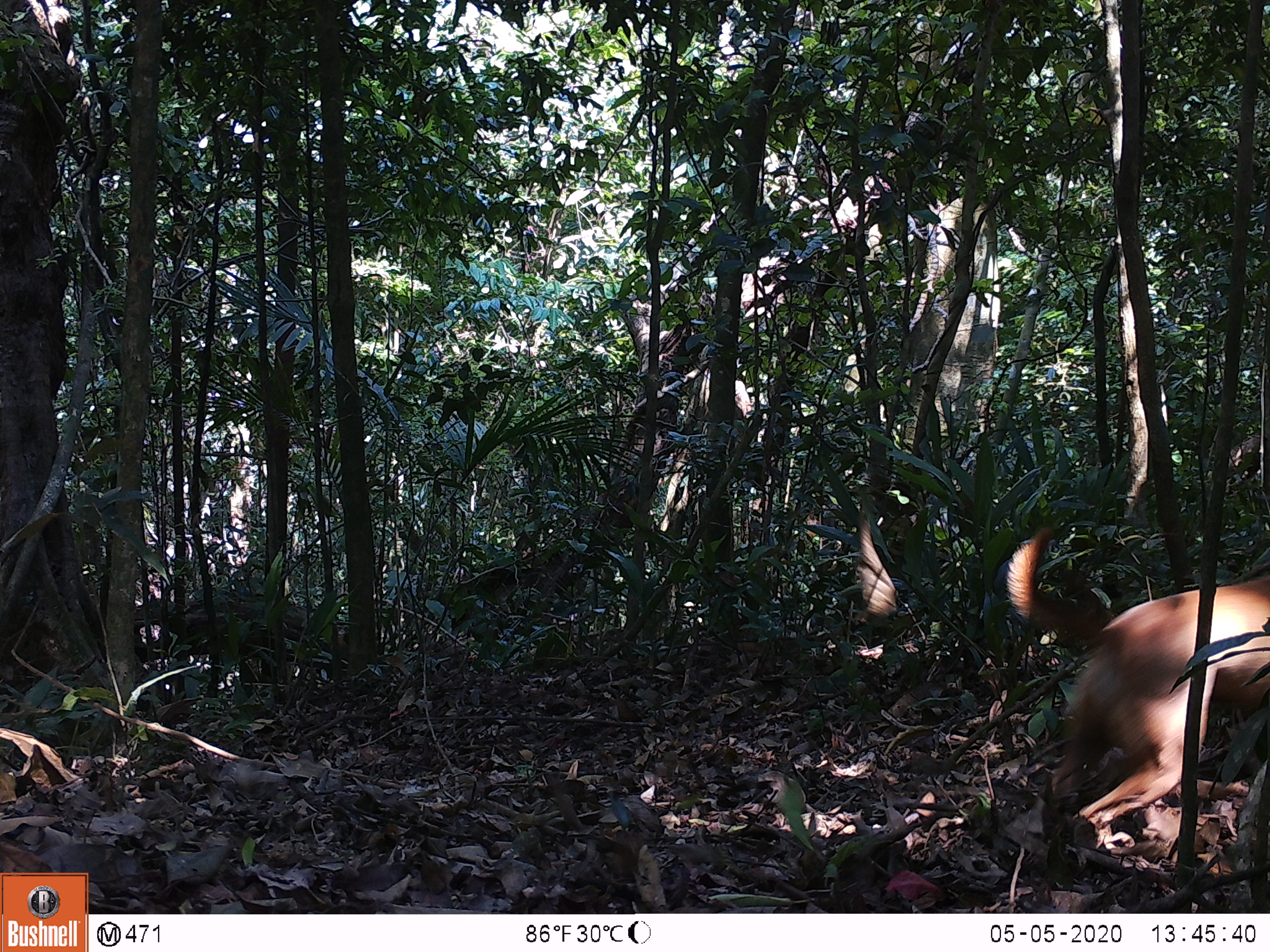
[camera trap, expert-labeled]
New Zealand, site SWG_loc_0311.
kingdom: Animalia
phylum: Chordata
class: Mammalia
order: Carnivora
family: Canidae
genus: Canis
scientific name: Canis familiaris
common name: domestic dog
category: dog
Dog (domestic dog) (Canis familiaris).